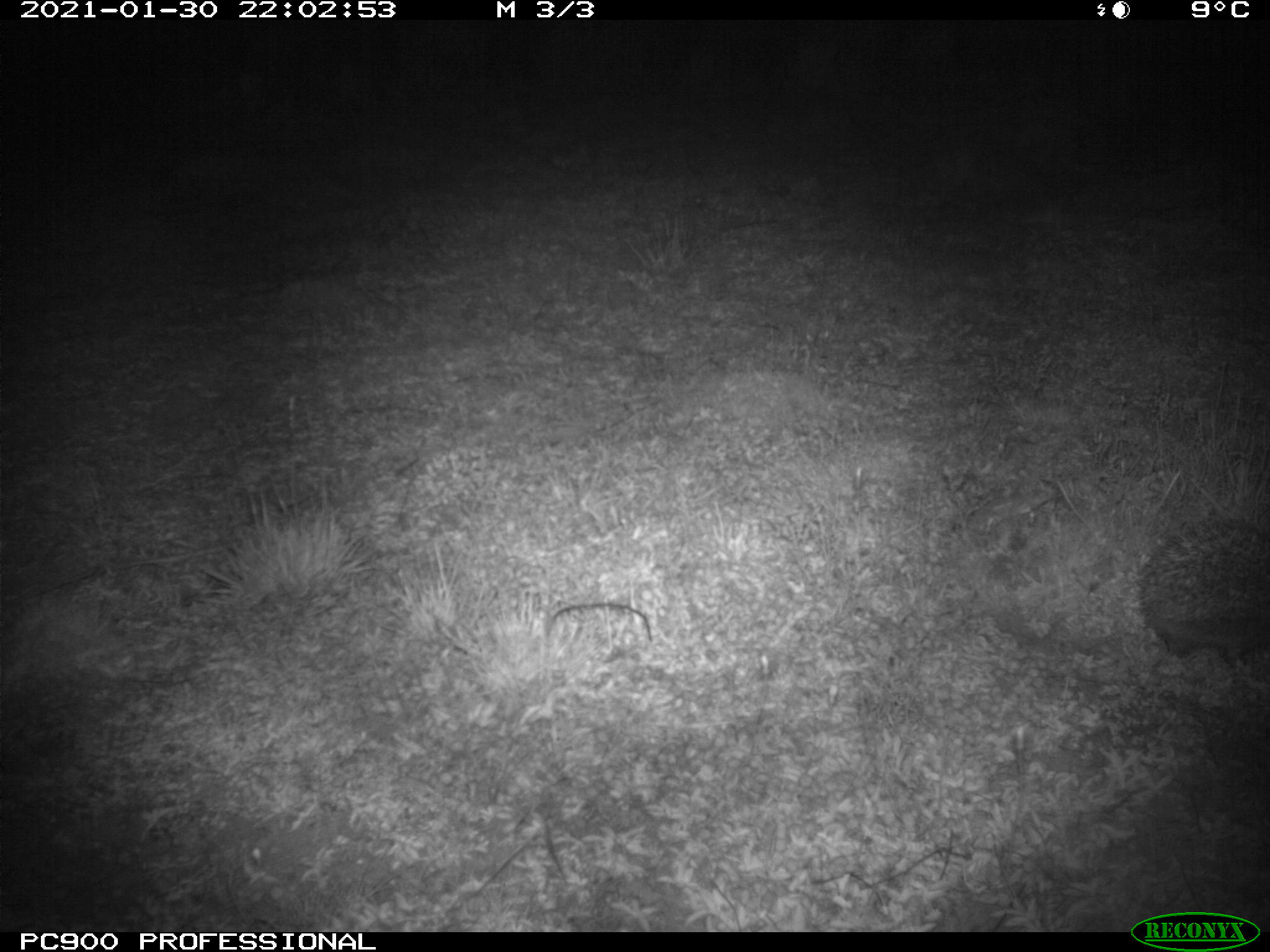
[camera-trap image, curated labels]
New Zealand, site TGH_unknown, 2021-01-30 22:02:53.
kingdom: Animalia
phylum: Chordata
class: Mammalia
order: Eulipotyphla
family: Erinaceidae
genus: Erinaceus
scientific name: Erinaceus europaeus europaeus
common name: european hedgehog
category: hedgehog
Hedgehog (european hedgehog) (Erinaceus europaeus europaeus).